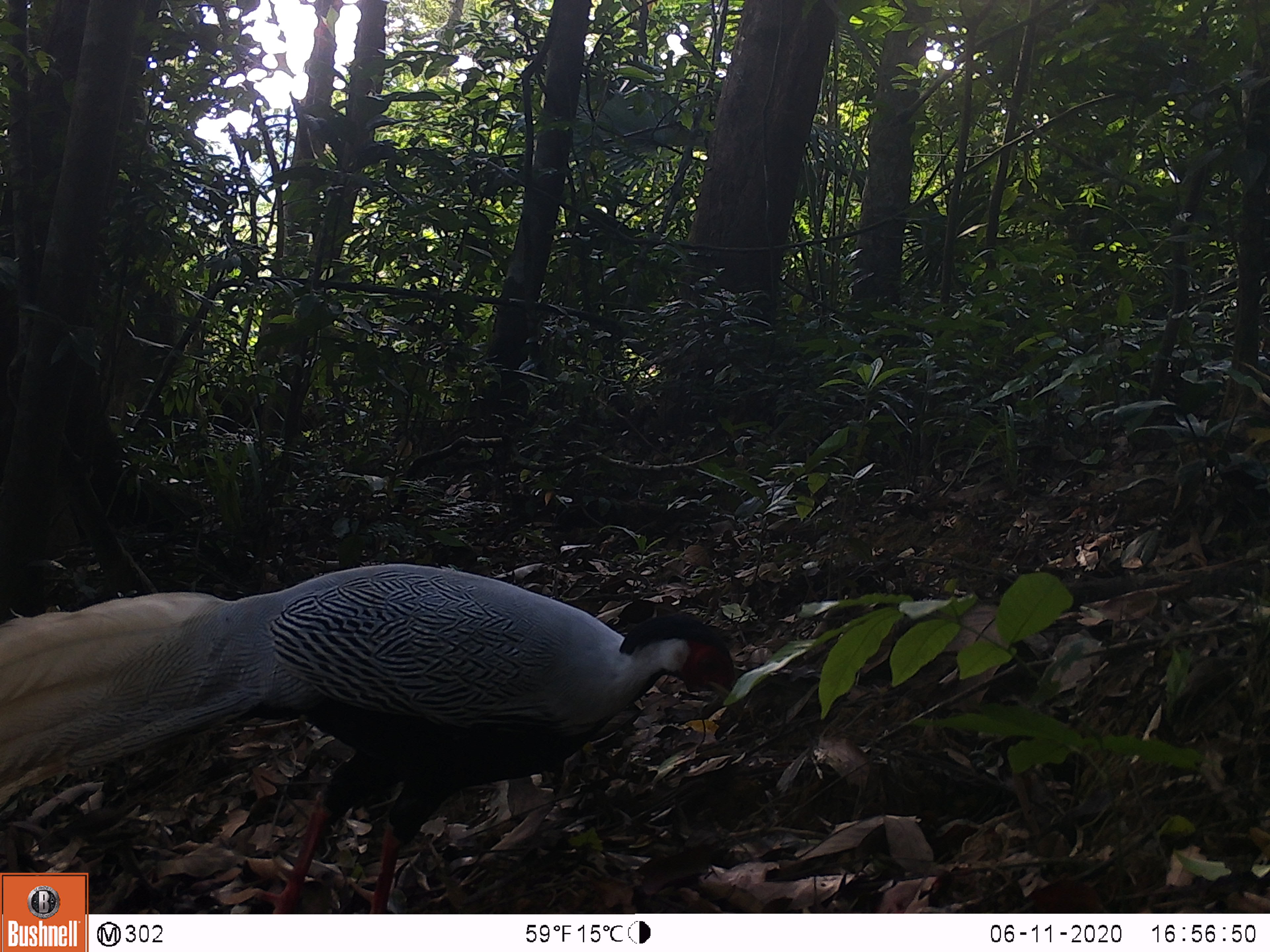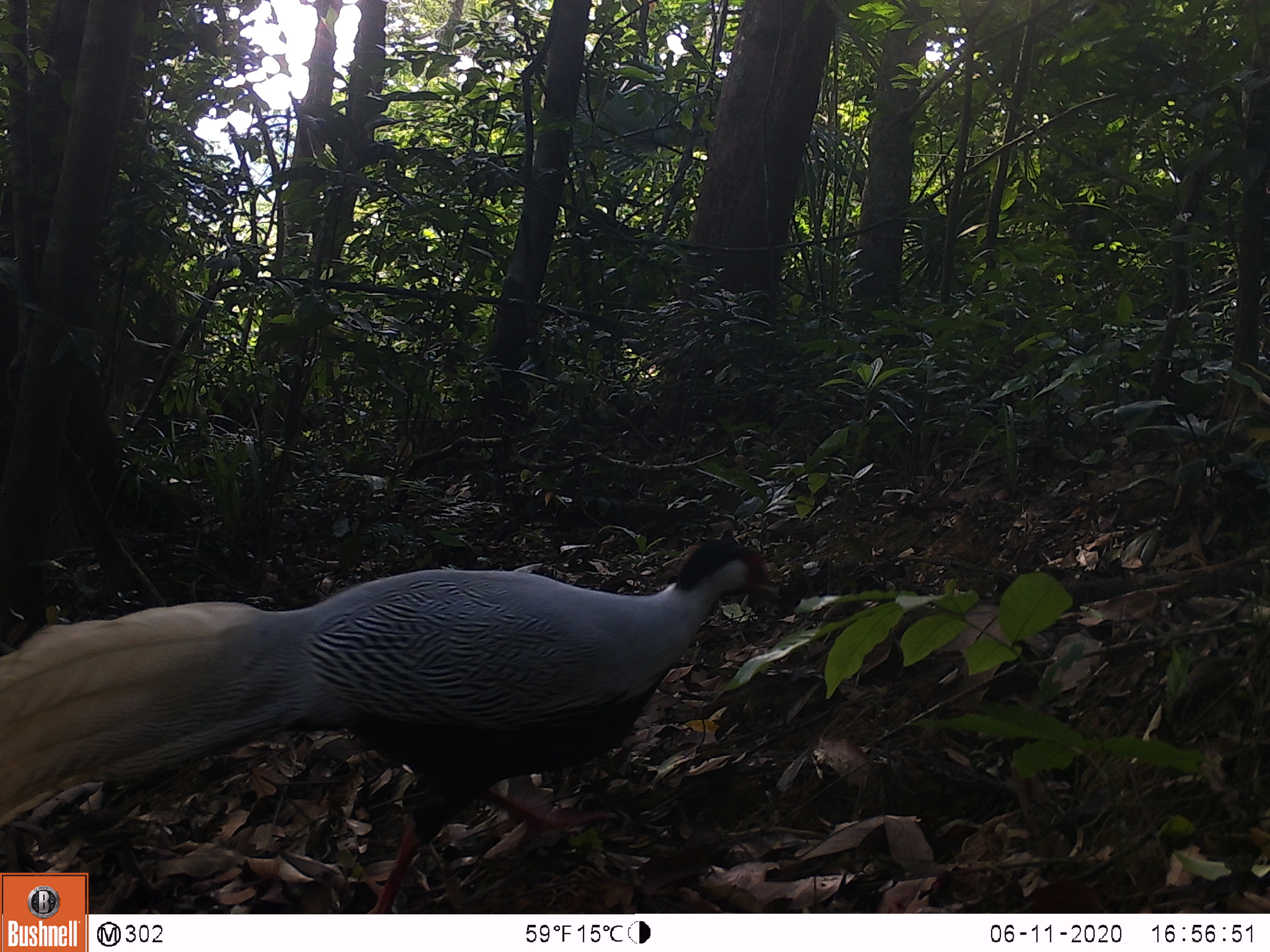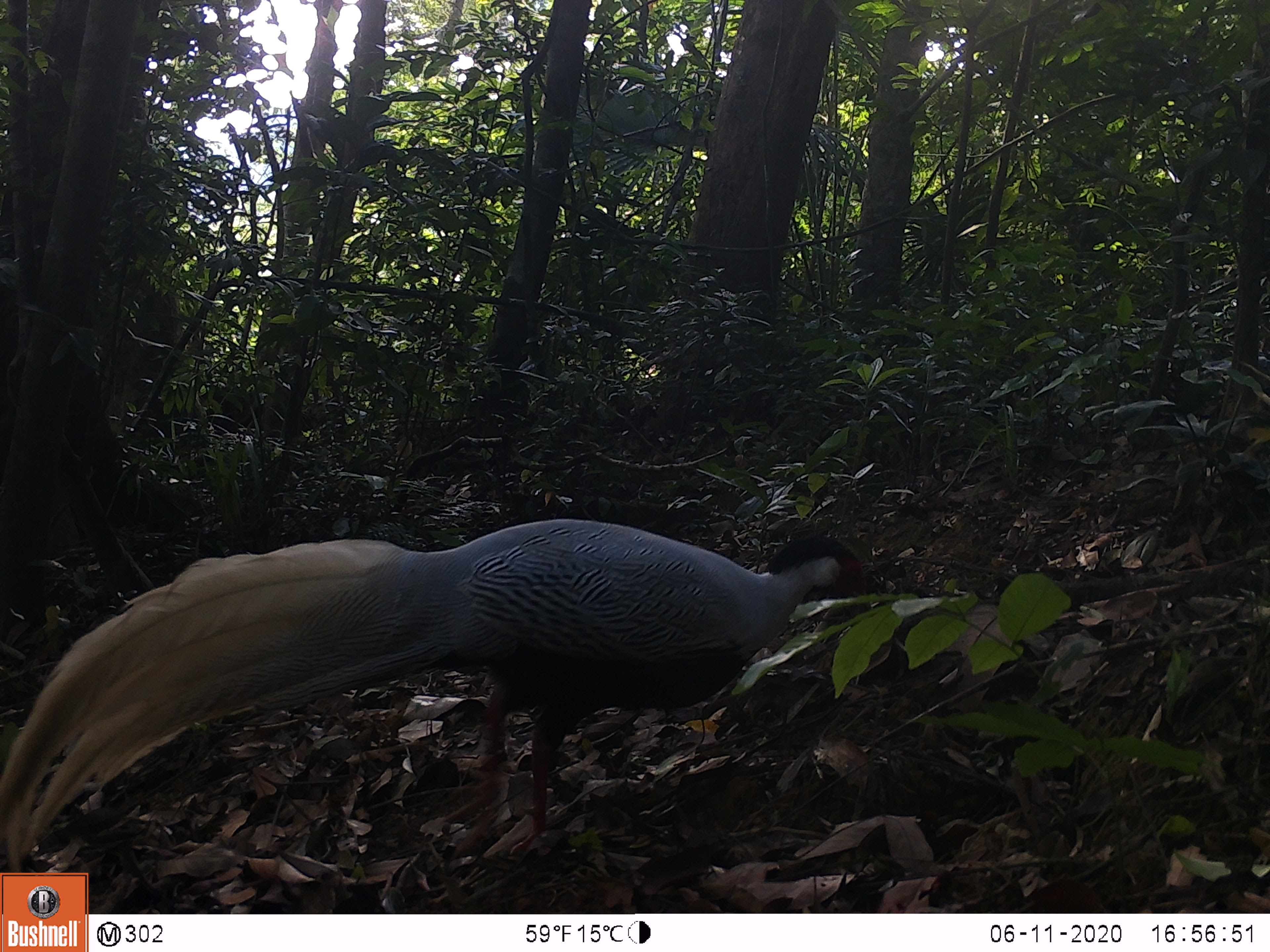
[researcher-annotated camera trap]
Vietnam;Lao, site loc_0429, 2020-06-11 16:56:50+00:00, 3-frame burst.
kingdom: Animalia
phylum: Chordata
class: Aves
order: Galliformes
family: Phasianidae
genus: Lophura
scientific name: Lophura nycthemera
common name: silver pheasant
Silver pheasant (Lophura nycthemera). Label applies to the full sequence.